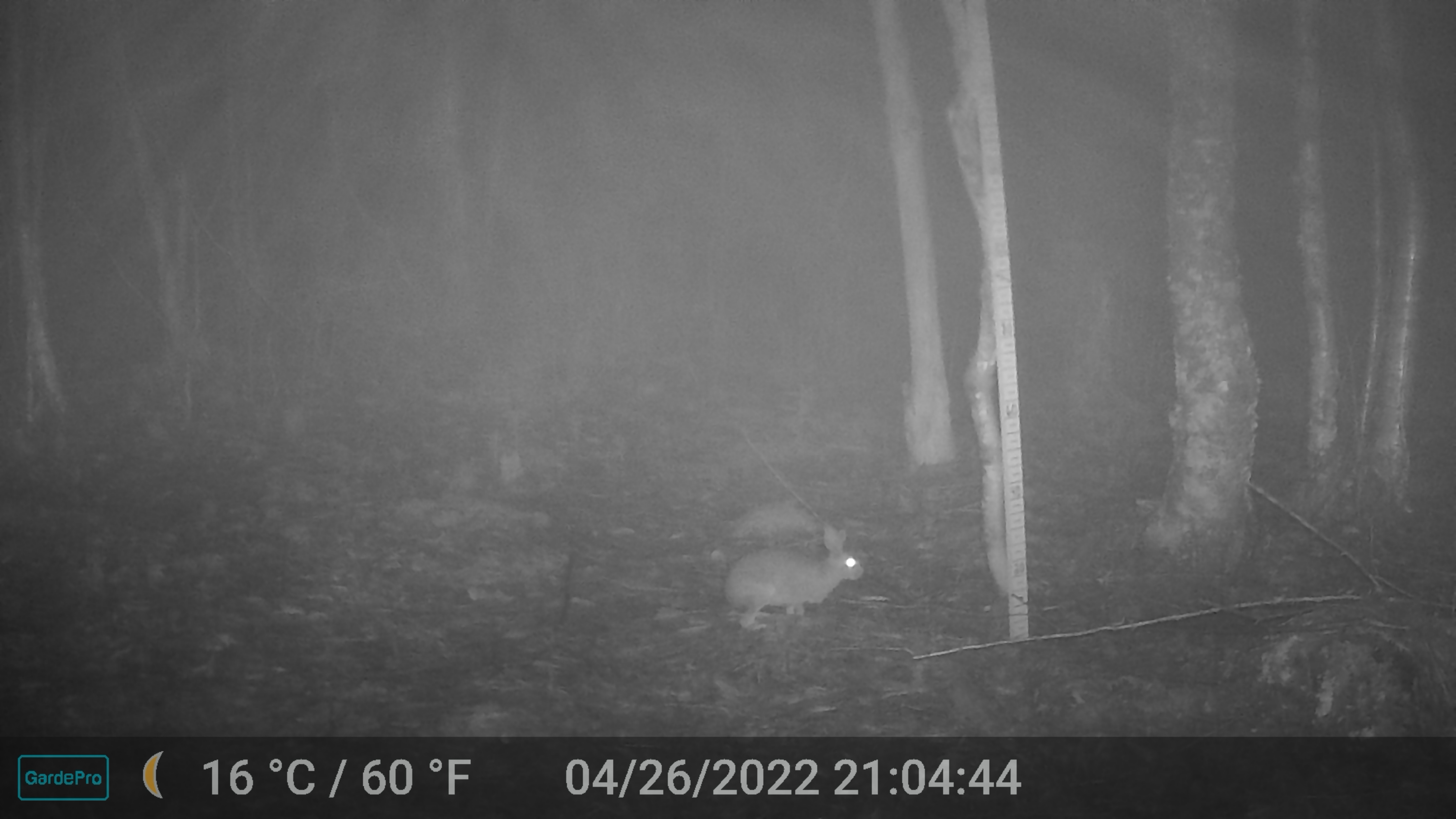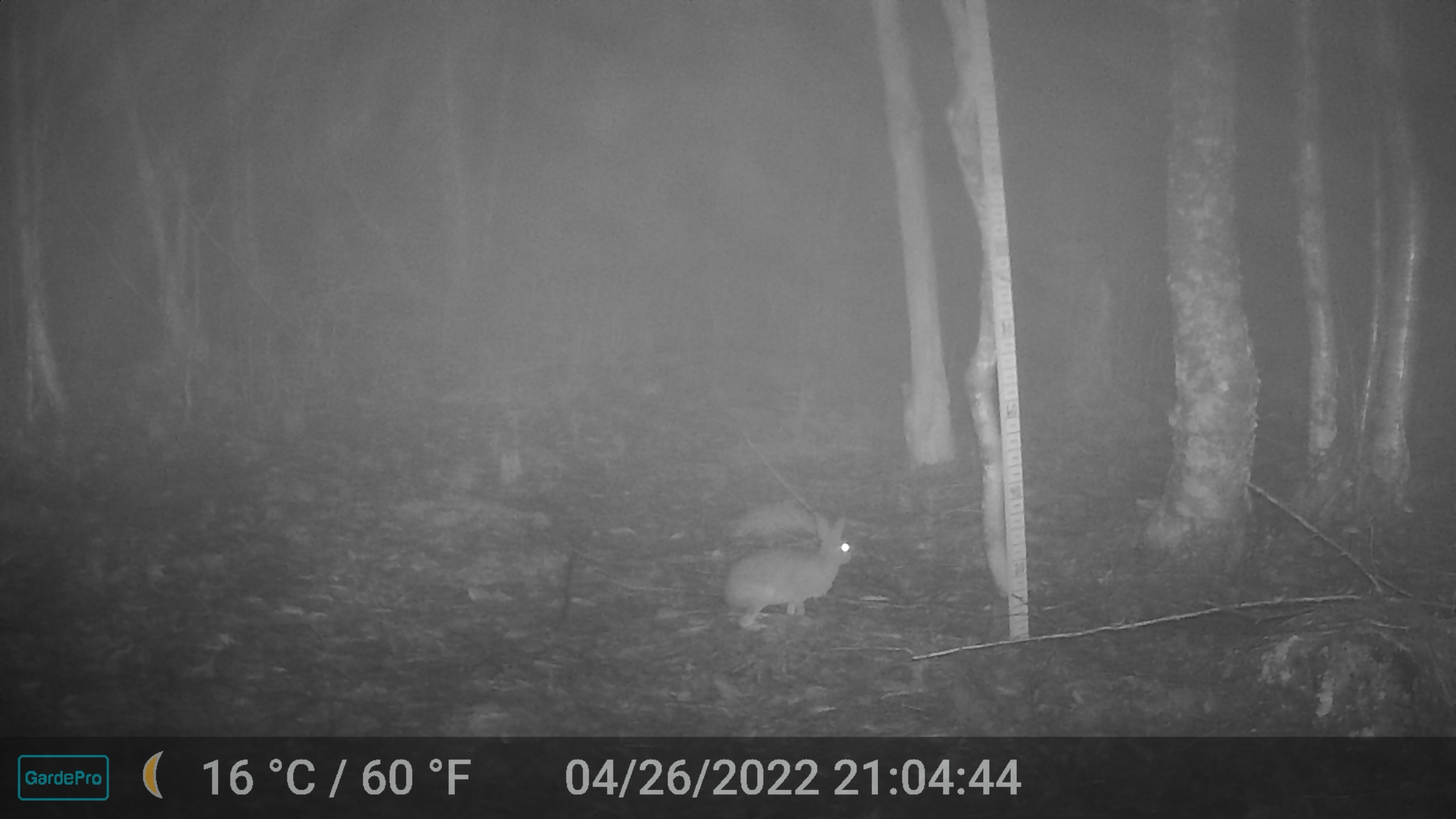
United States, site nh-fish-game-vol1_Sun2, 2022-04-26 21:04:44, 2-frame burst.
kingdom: Animalia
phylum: Chordata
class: Mammalia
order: Lagomorpha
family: Leporidae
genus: Lepus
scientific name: Lepus americanus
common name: snowshoe hare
Snowshoe hare (Lepus americanus).